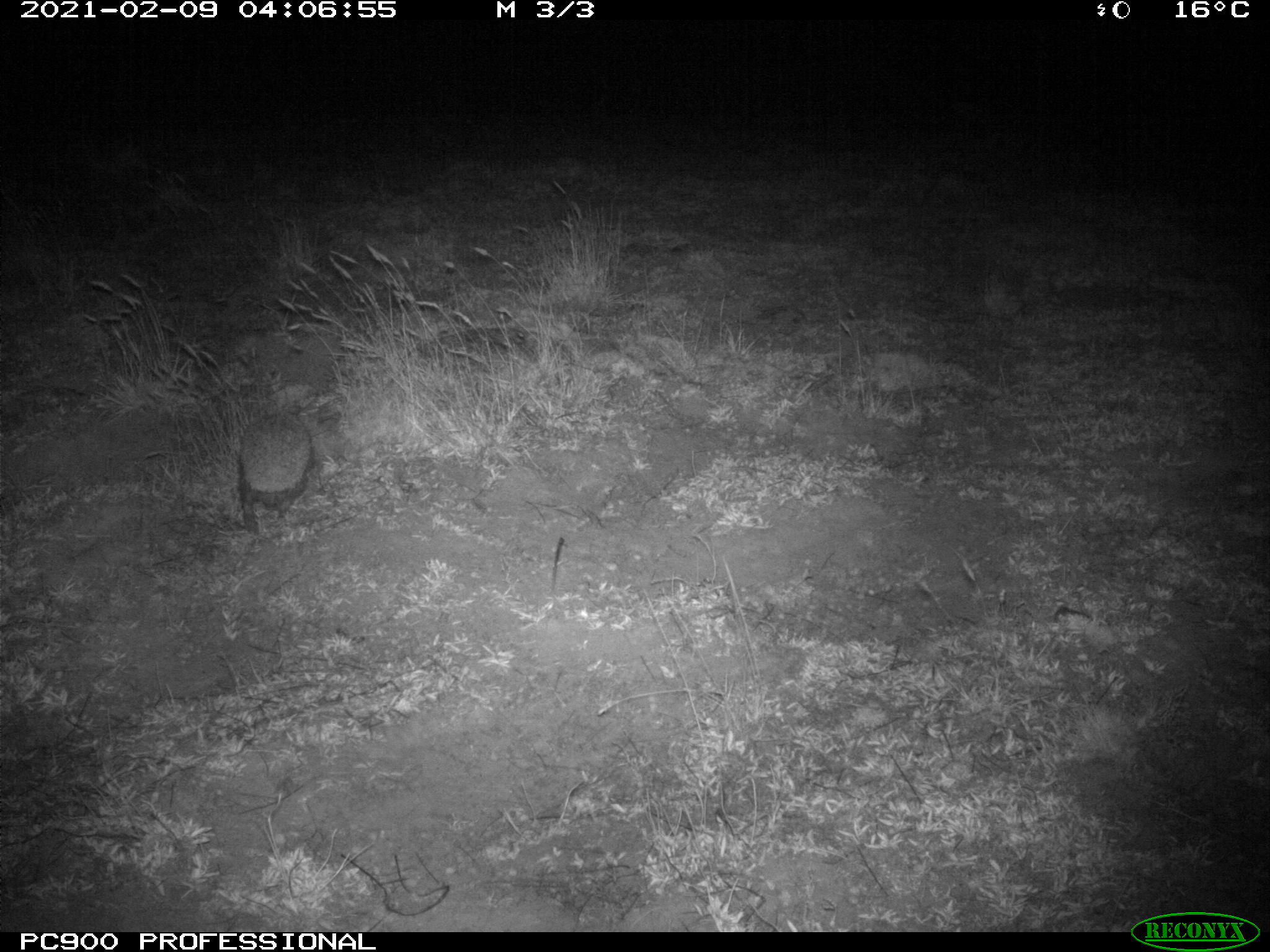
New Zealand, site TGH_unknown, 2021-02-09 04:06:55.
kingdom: Animalia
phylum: Chordata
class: Mammalia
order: Eulipotyphla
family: Erinaceidae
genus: Erinaceus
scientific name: Erinaceus europaeus europaeus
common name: european hedgehog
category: hedgehog